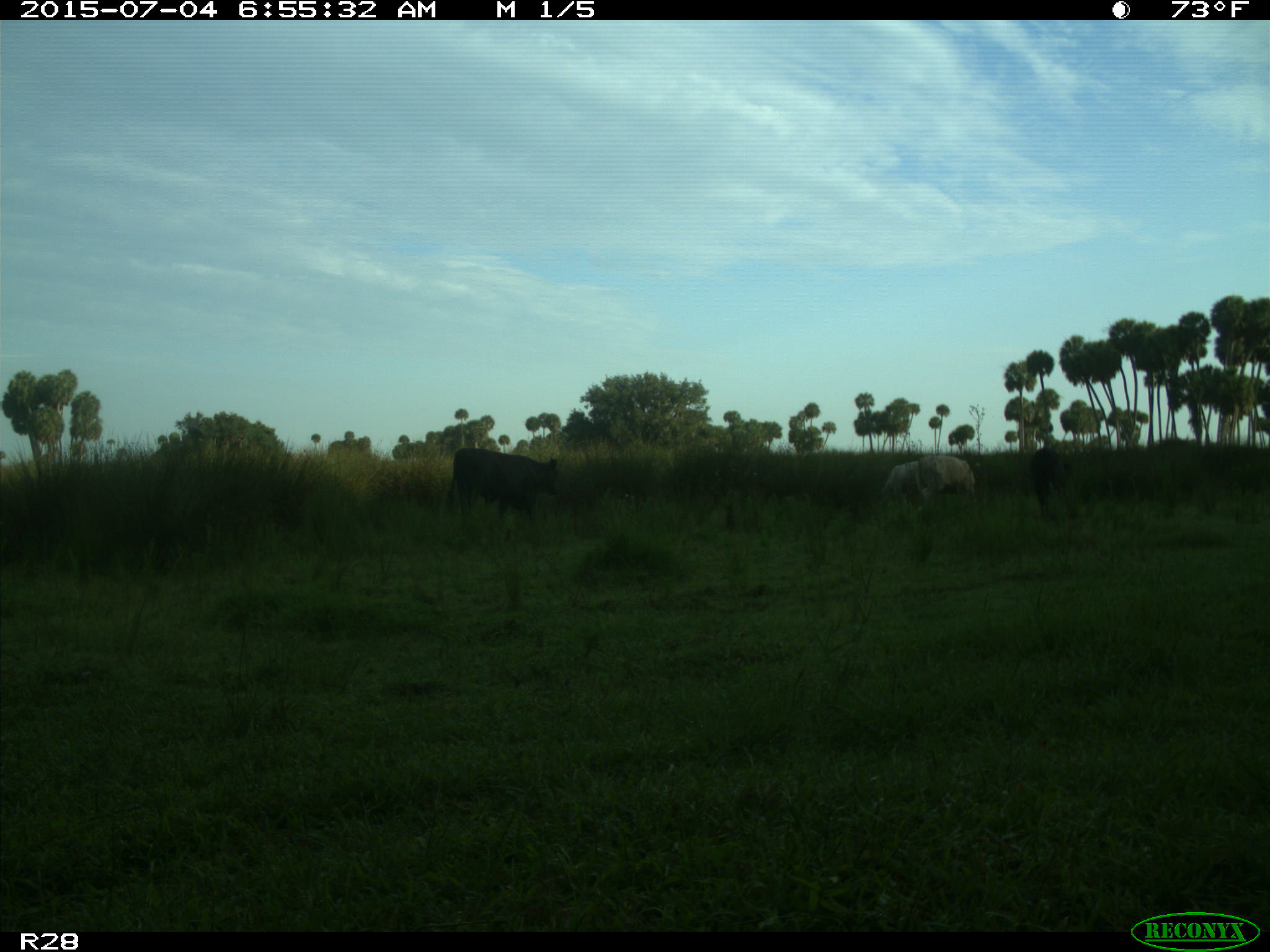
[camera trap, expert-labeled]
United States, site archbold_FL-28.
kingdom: Animalia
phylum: Chordata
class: Mammalia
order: Artiodactyla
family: Bovidae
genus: Bos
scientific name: Bos taurus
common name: domestic cow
Bos taurus (domestic cow).